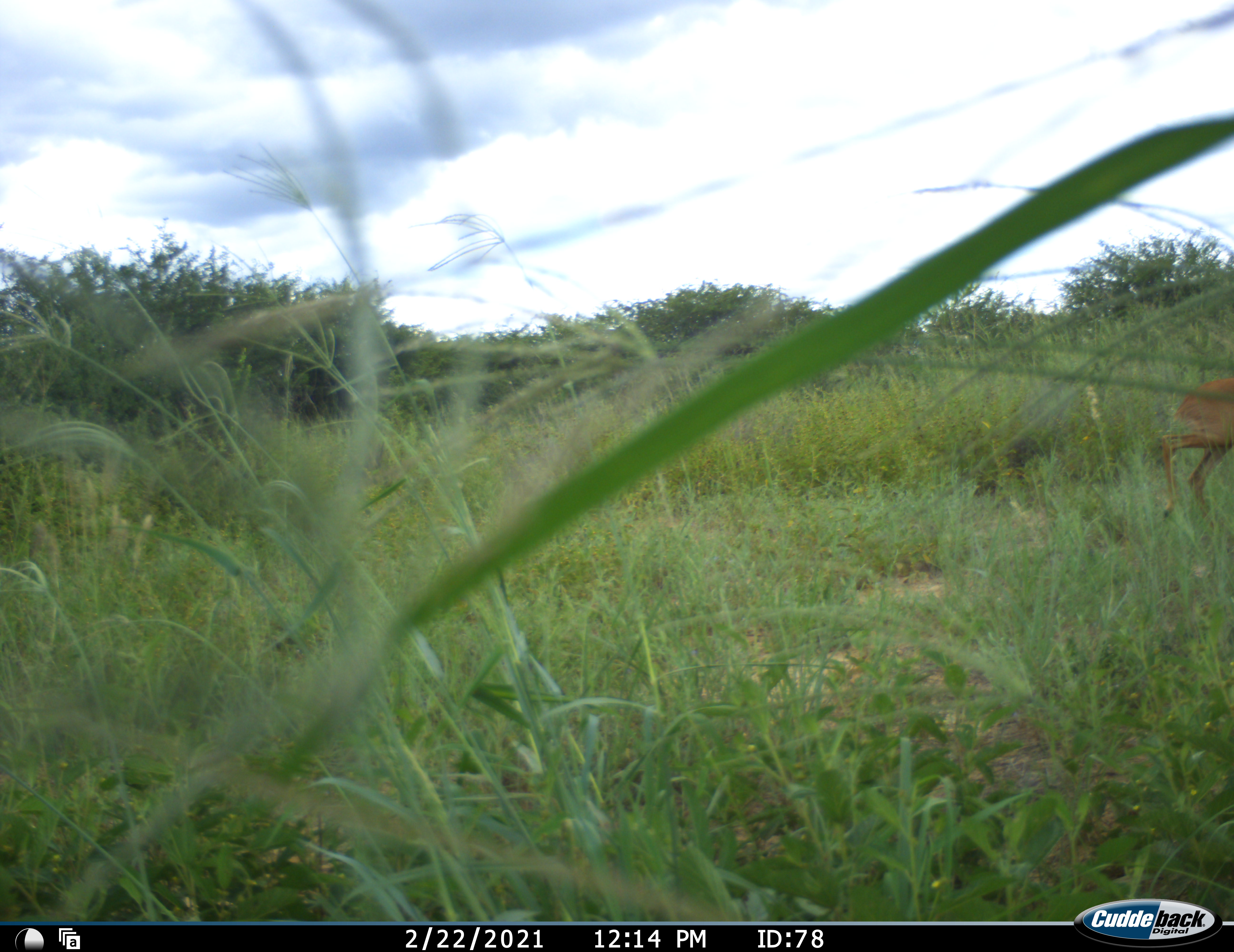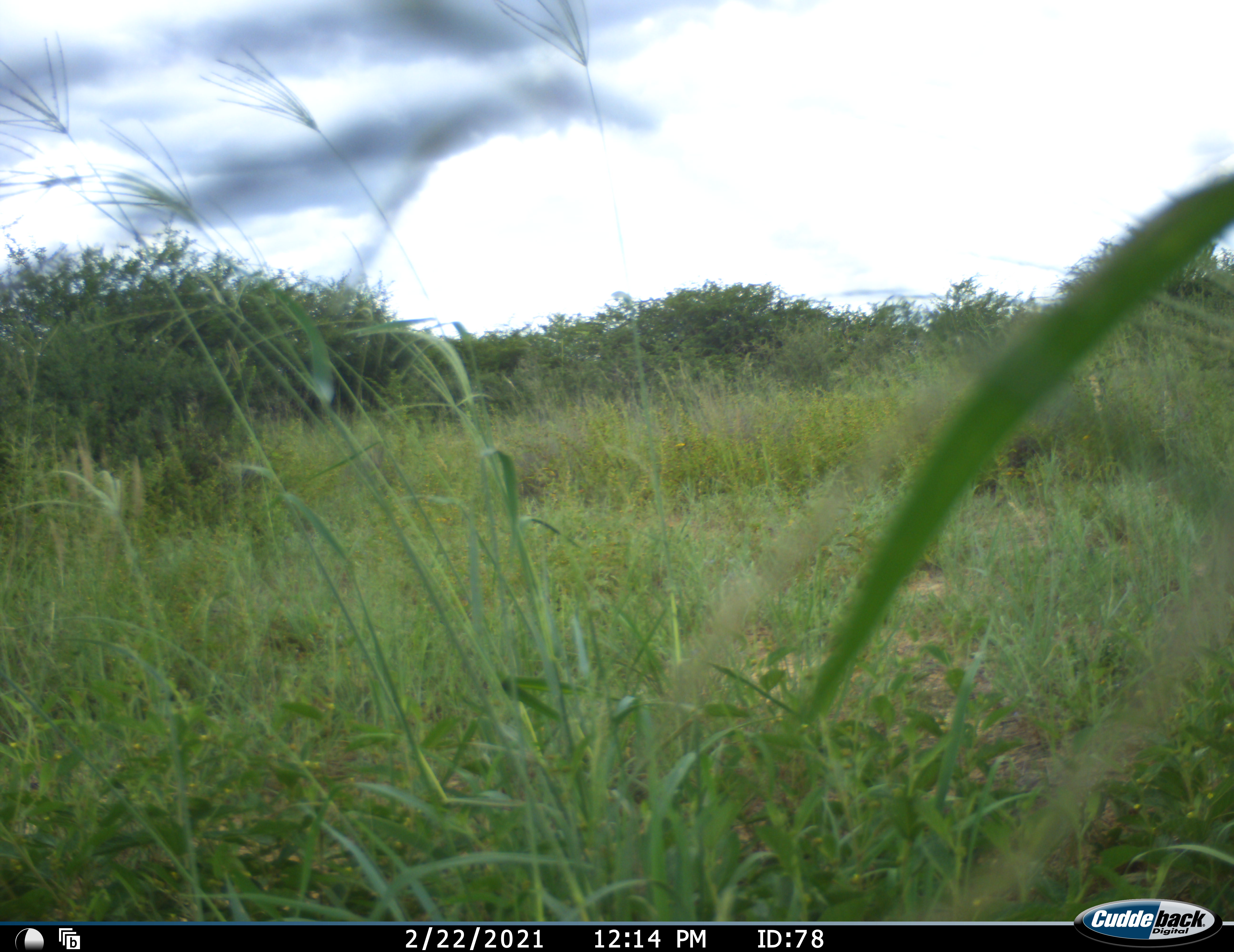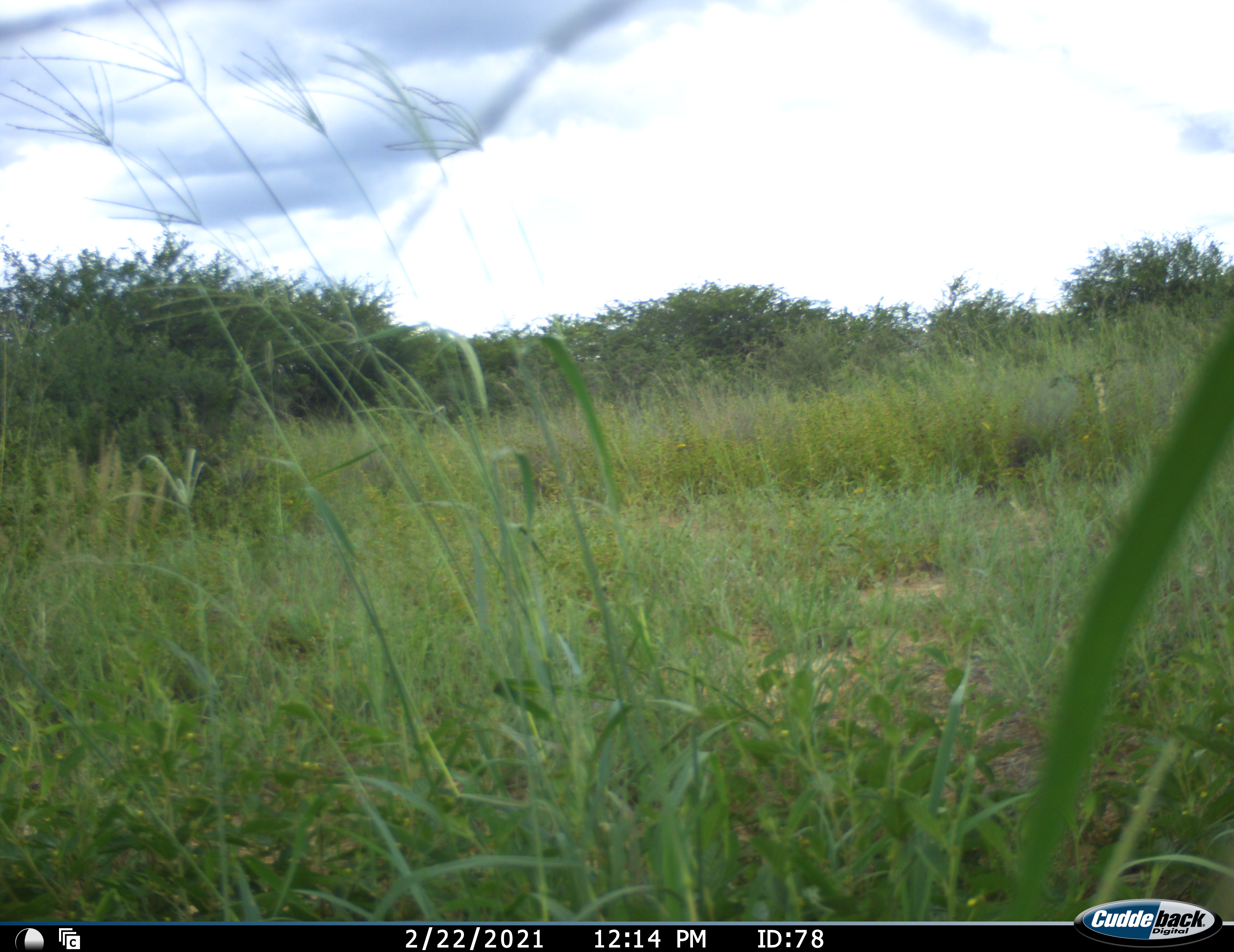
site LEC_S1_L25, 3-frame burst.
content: unidentified animal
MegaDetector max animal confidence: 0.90